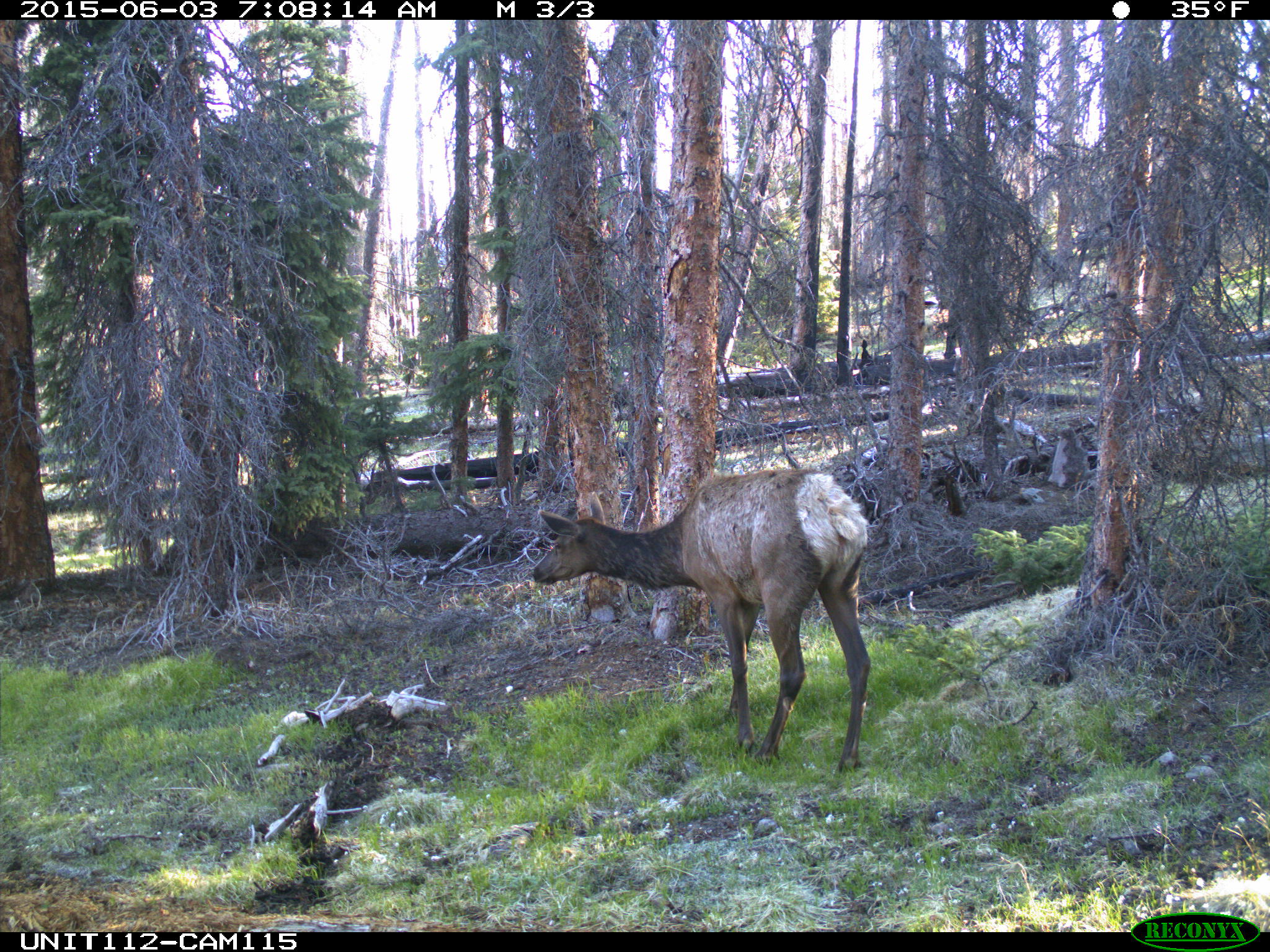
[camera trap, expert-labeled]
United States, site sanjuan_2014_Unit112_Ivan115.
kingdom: Animalia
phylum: Chordata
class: Mammalia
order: Artiodactyla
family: Cervidae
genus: Cervus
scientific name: Cervus elaphus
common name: red deer